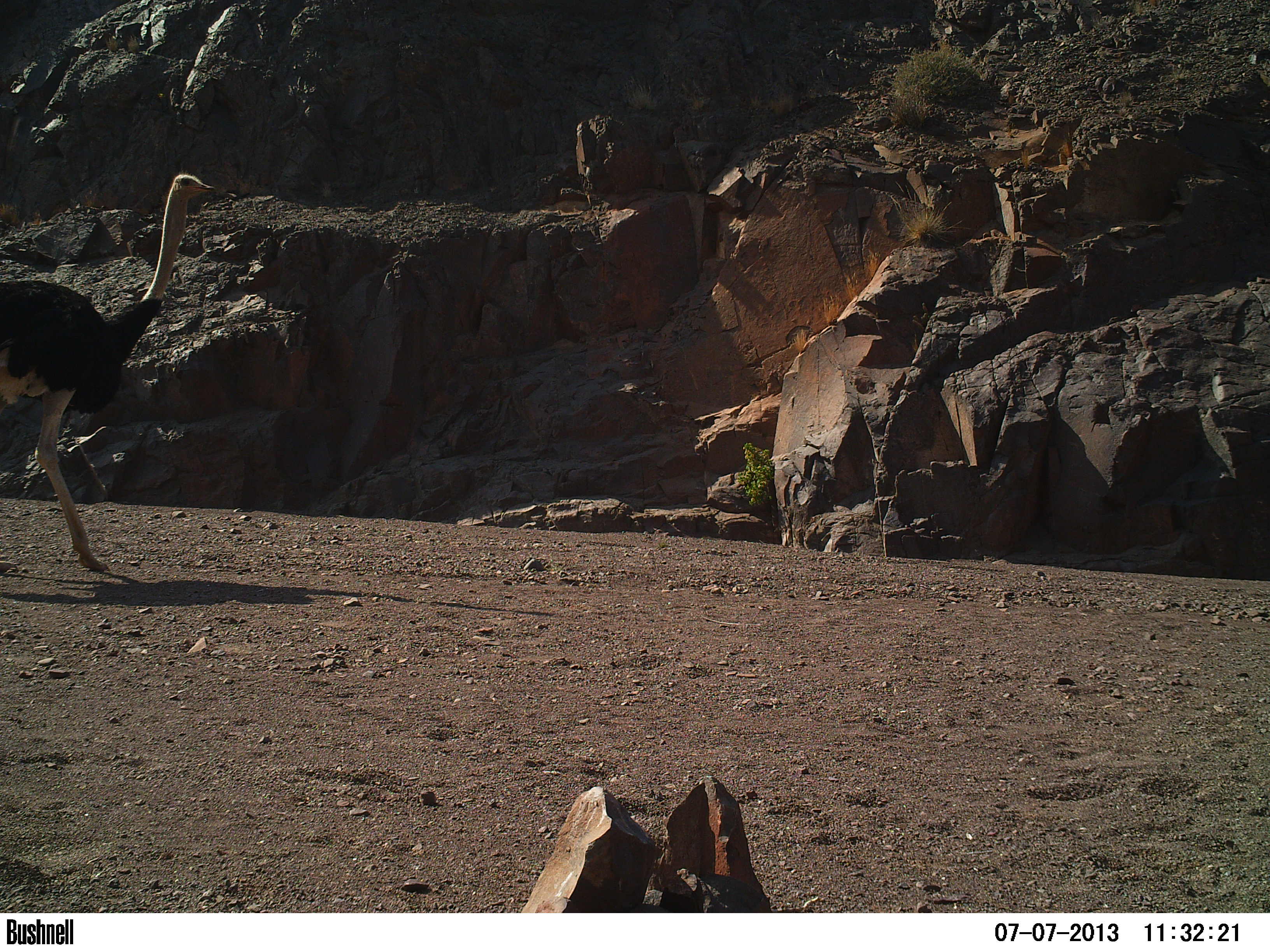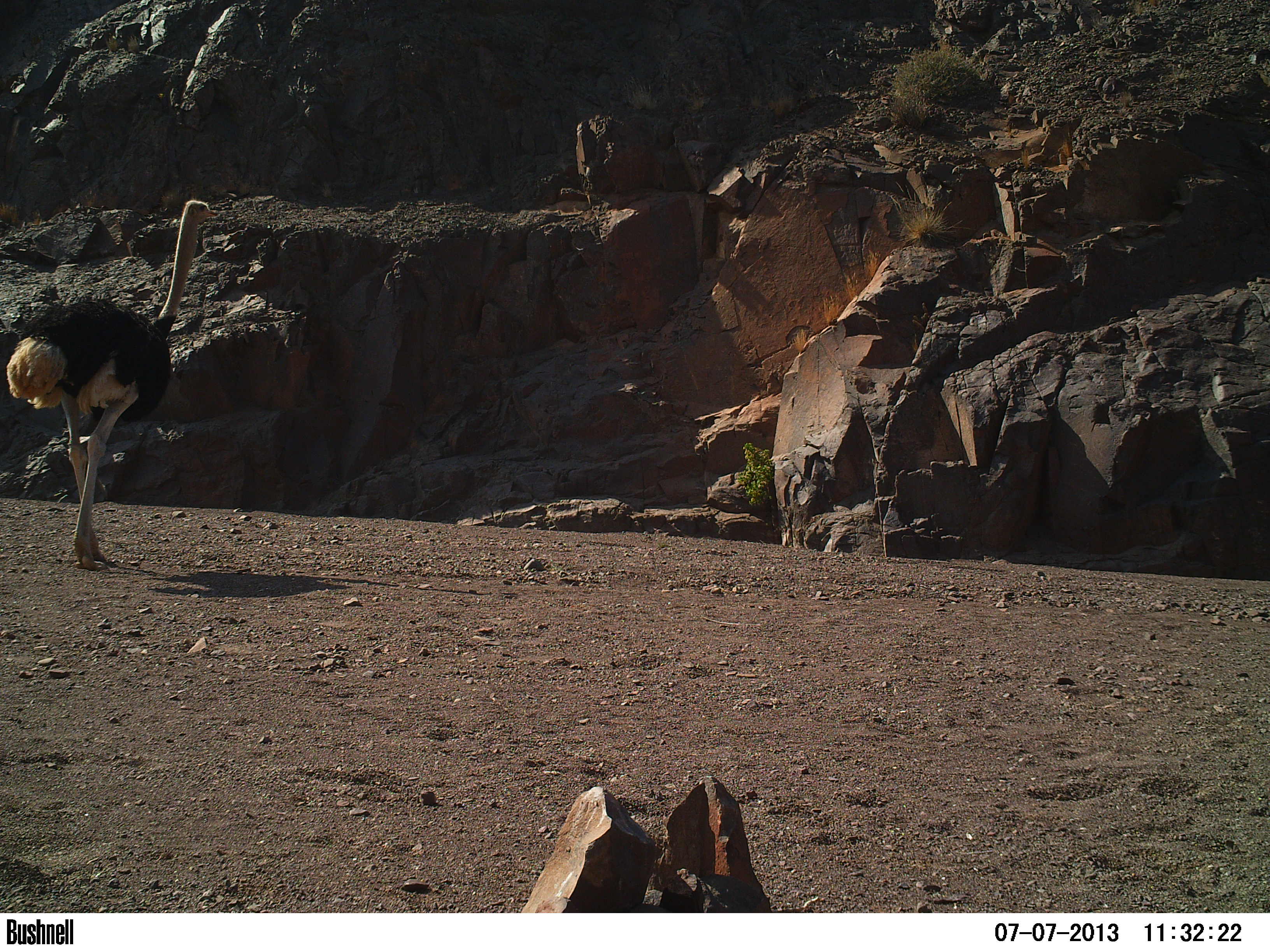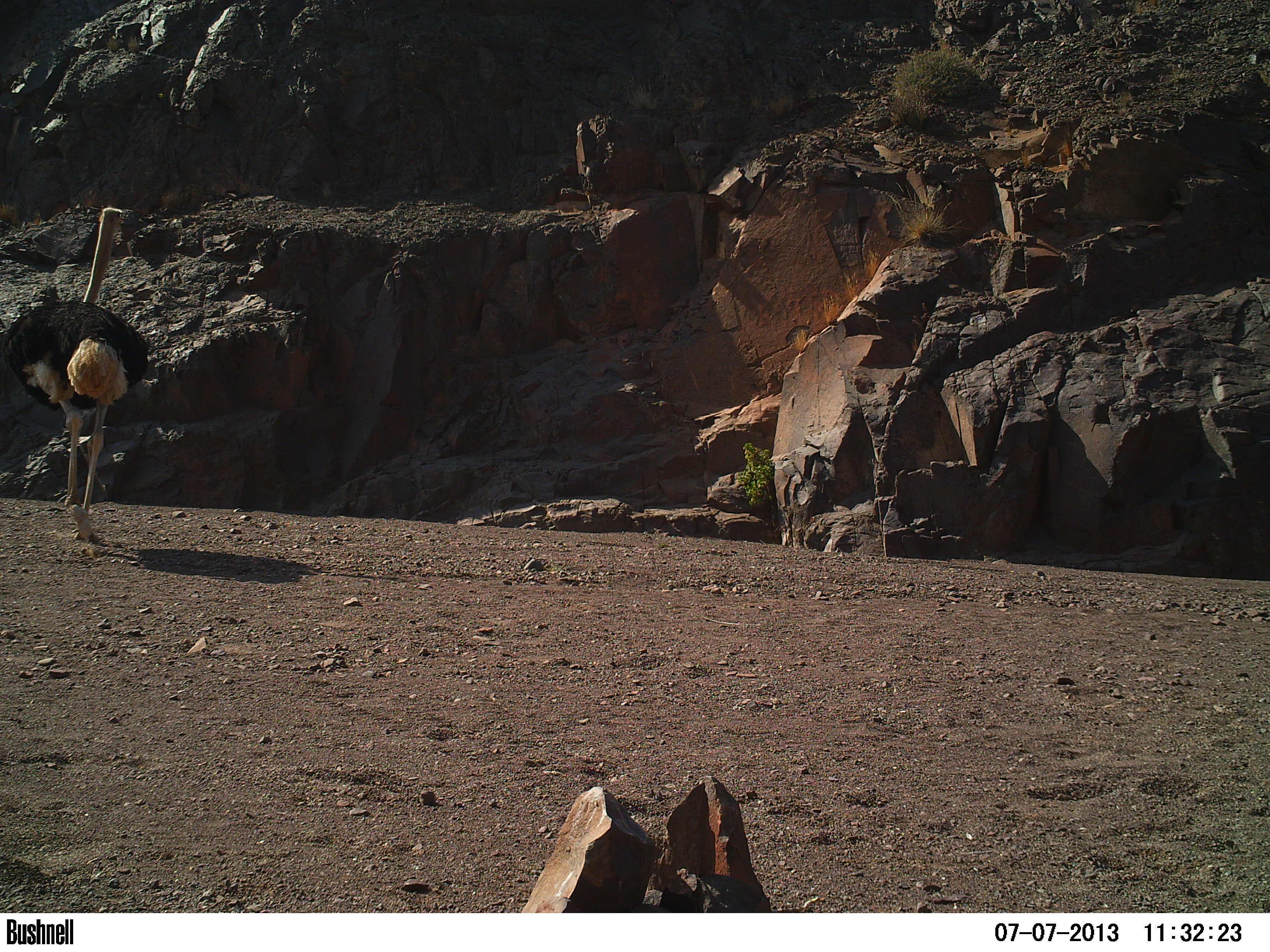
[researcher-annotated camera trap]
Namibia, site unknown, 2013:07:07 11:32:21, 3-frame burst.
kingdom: Animalia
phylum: Chordata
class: Aves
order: Struthioniformes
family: Struthionidae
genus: Struthio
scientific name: Struthio camelus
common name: common ostrich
Struthio camelus (common ostrich).